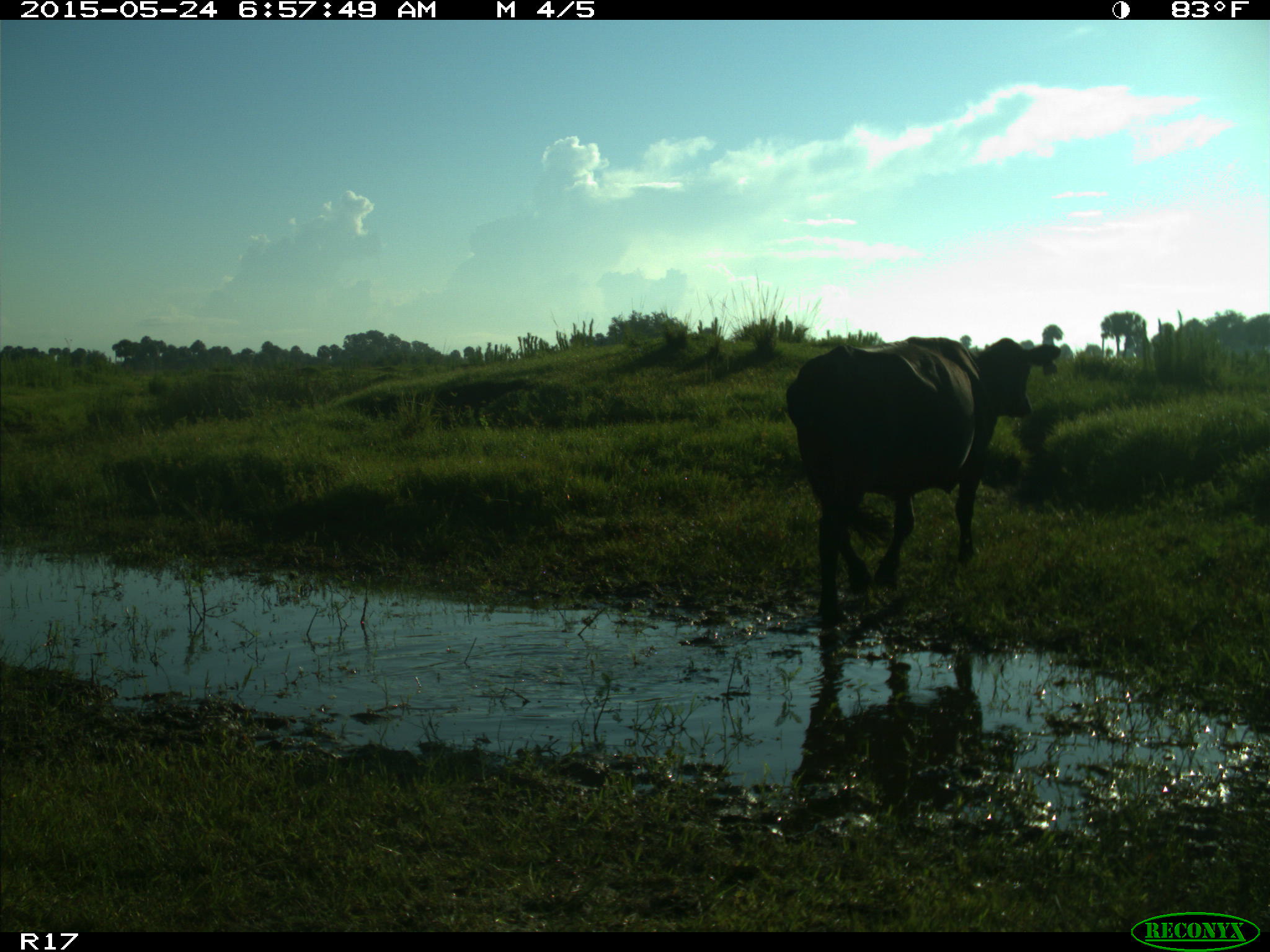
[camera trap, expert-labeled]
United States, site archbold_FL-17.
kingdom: Animalia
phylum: Chordata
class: Mammalia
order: Artiodactyla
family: Bovidae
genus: Bos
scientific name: Bos taurus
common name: domestic cow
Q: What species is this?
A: Bos taurus (domestic cow).